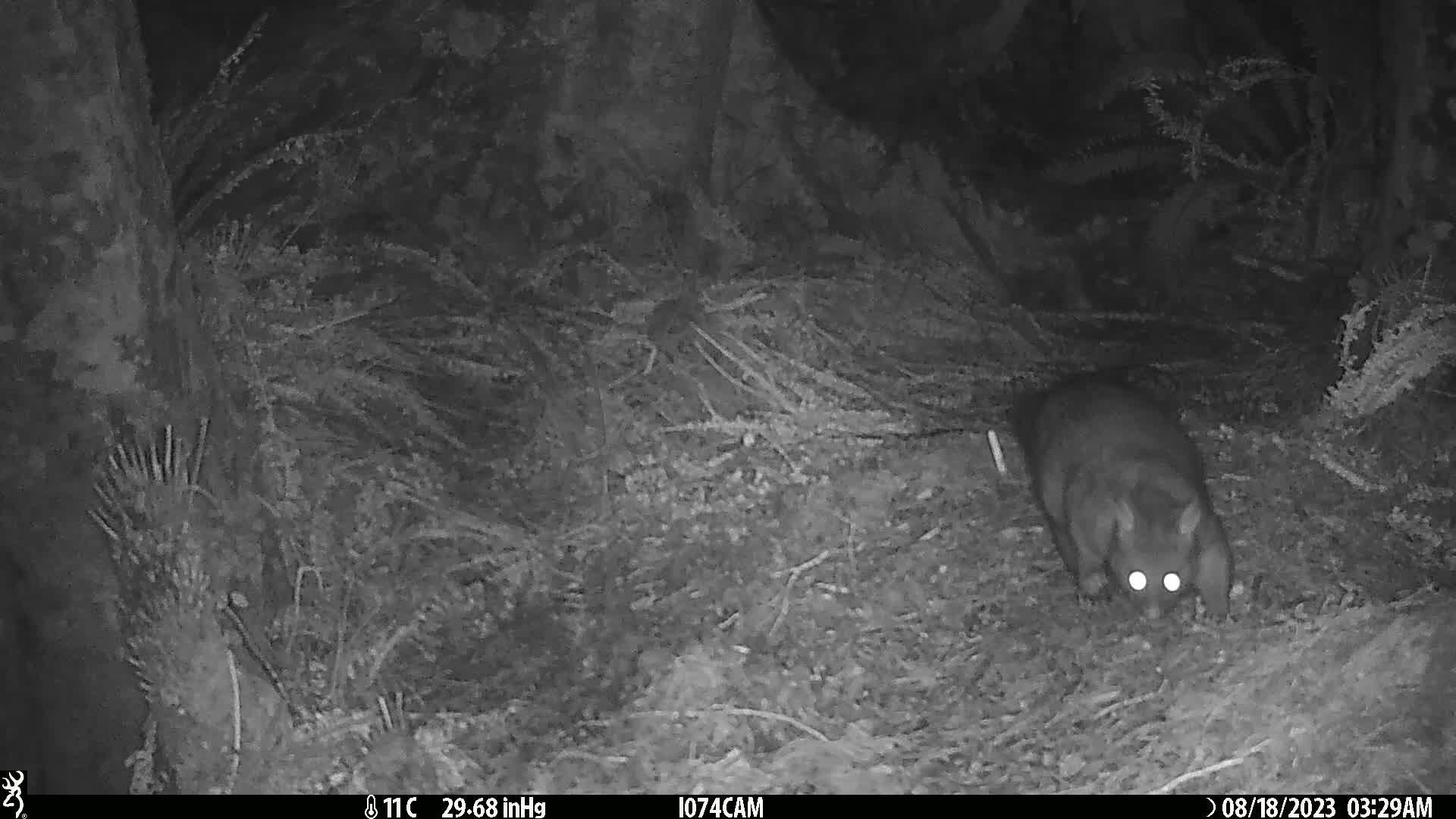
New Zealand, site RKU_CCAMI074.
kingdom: Animalia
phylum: Chordata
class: Mammalia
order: Diprotodontia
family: Phalangeridae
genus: Trichosurus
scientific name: Trichosurus vulpecula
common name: common brushtail possum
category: possum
Possum (common brushtail possum) (Trichosurus vulpecula).